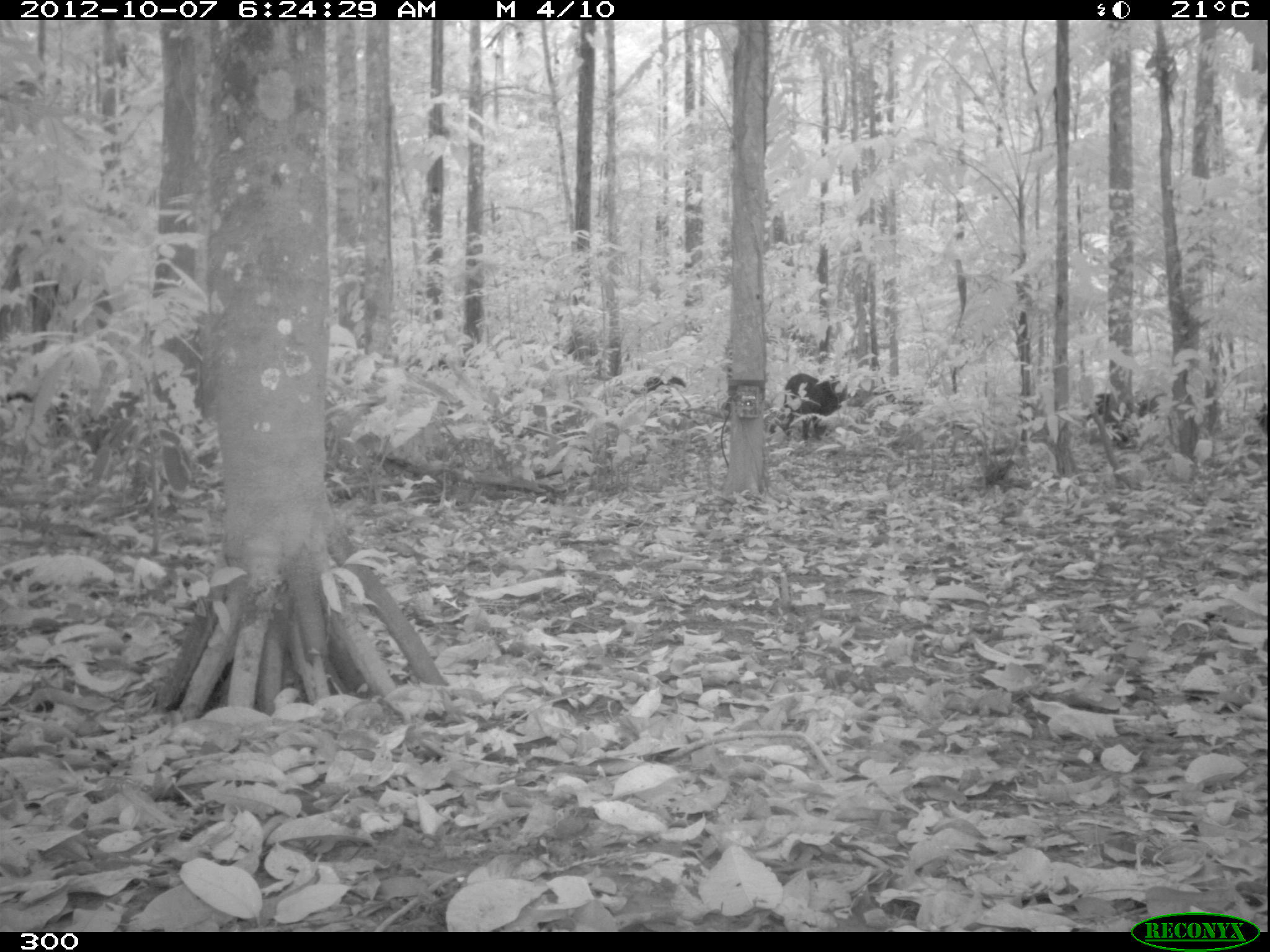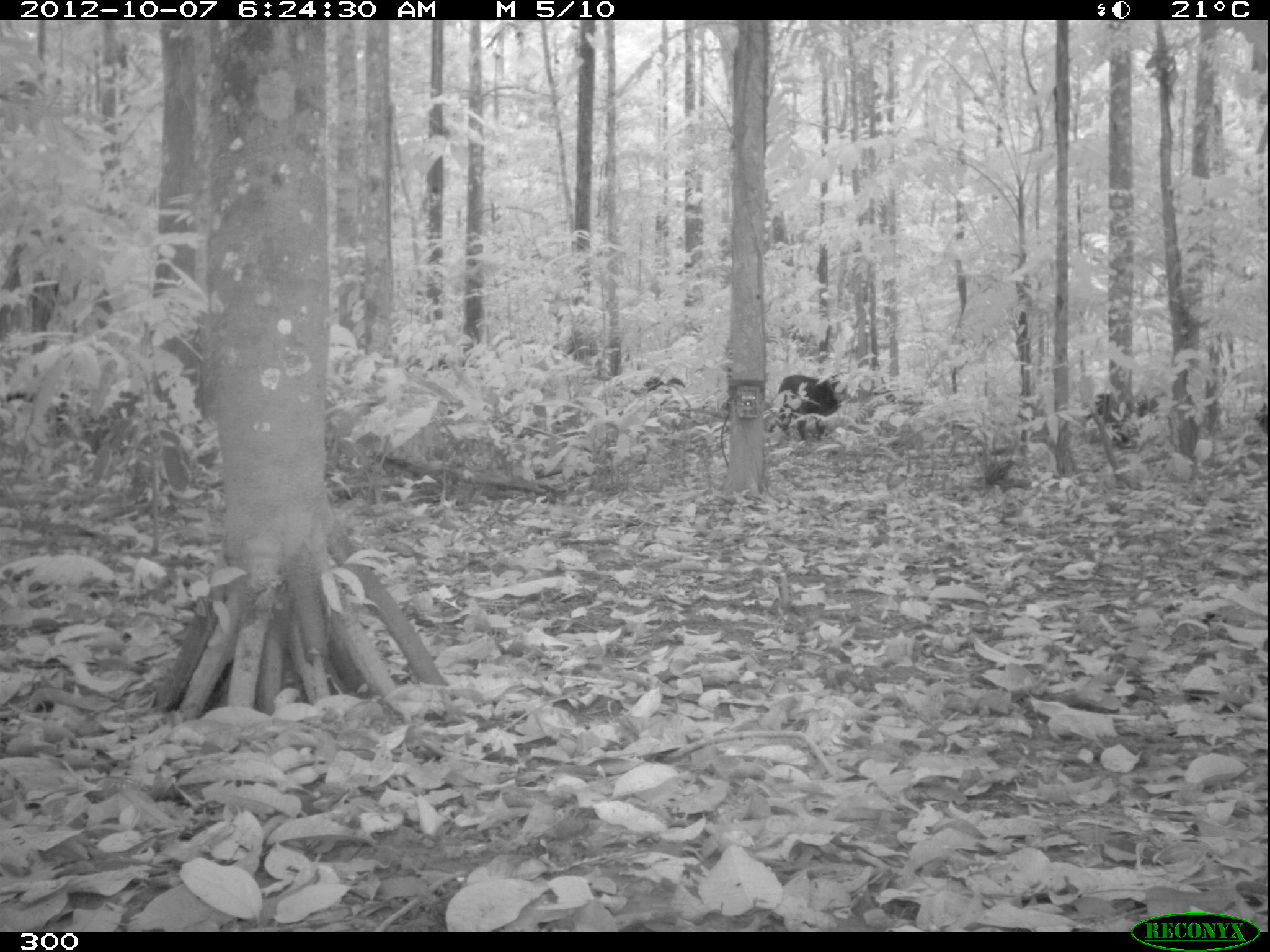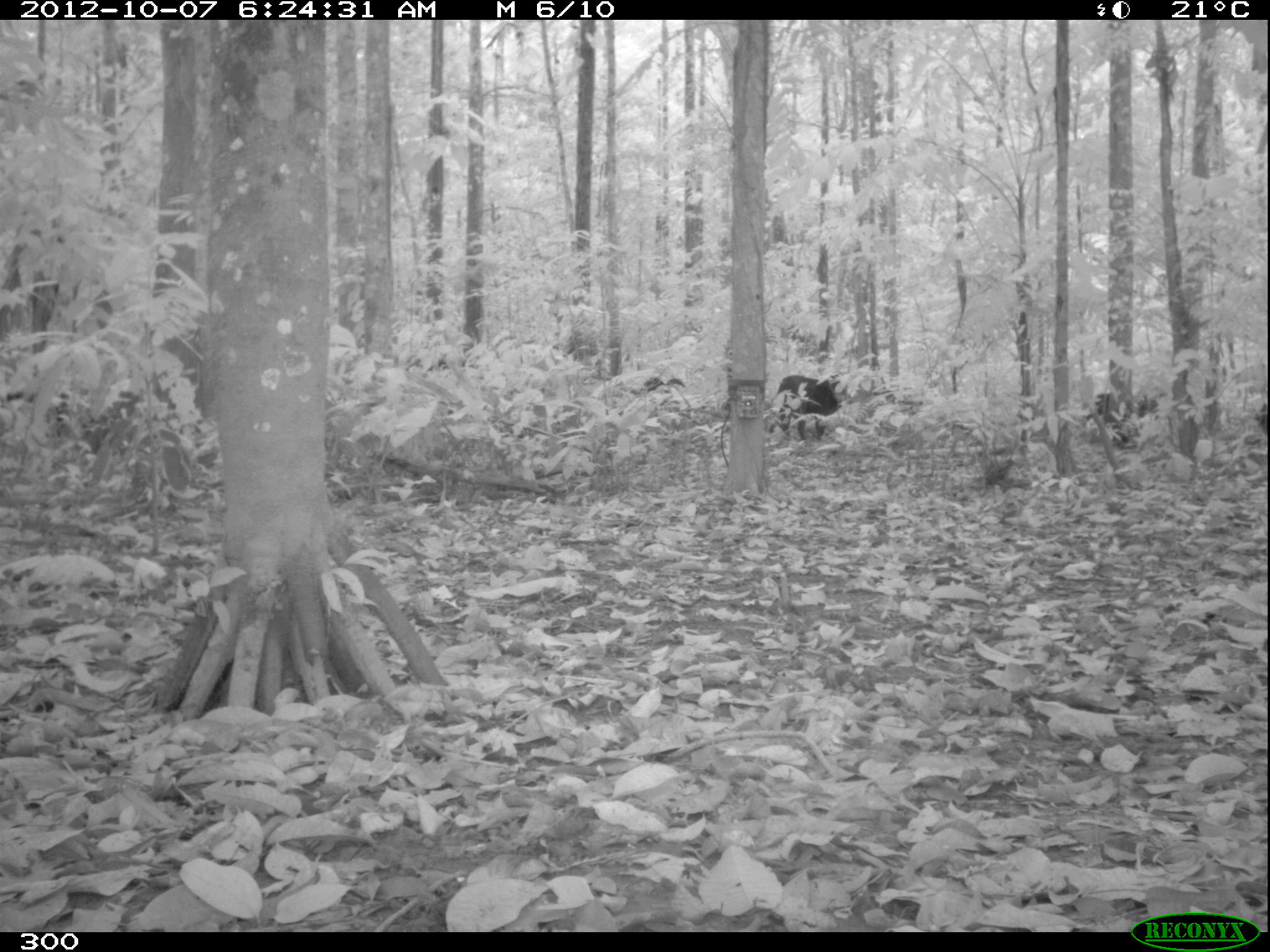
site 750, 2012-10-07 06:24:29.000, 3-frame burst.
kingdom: Animalia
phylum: Chordata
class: Mammalia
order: Artiodactyla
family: Tayassuidae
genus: Tayassu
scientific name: Tayassu pecari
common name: white-lipped peccary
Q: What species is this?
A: Tayassu pecari (white-lipped peccary).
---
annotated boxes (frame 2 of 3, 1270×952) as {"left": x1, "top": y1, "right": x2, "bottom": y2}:
tayassu pecari: {"left": 777, "top": 374, "right": 842, "bottom": 444}